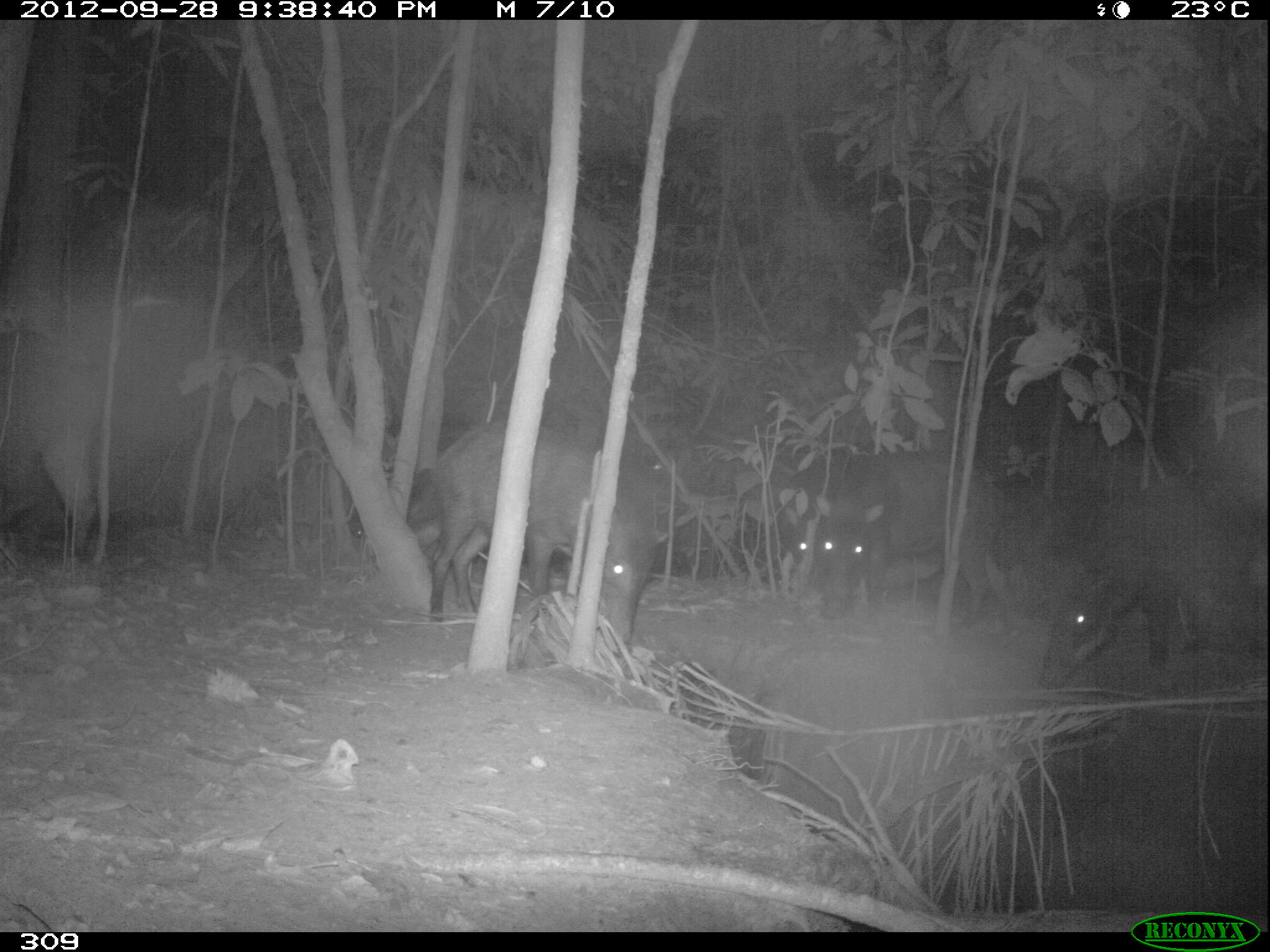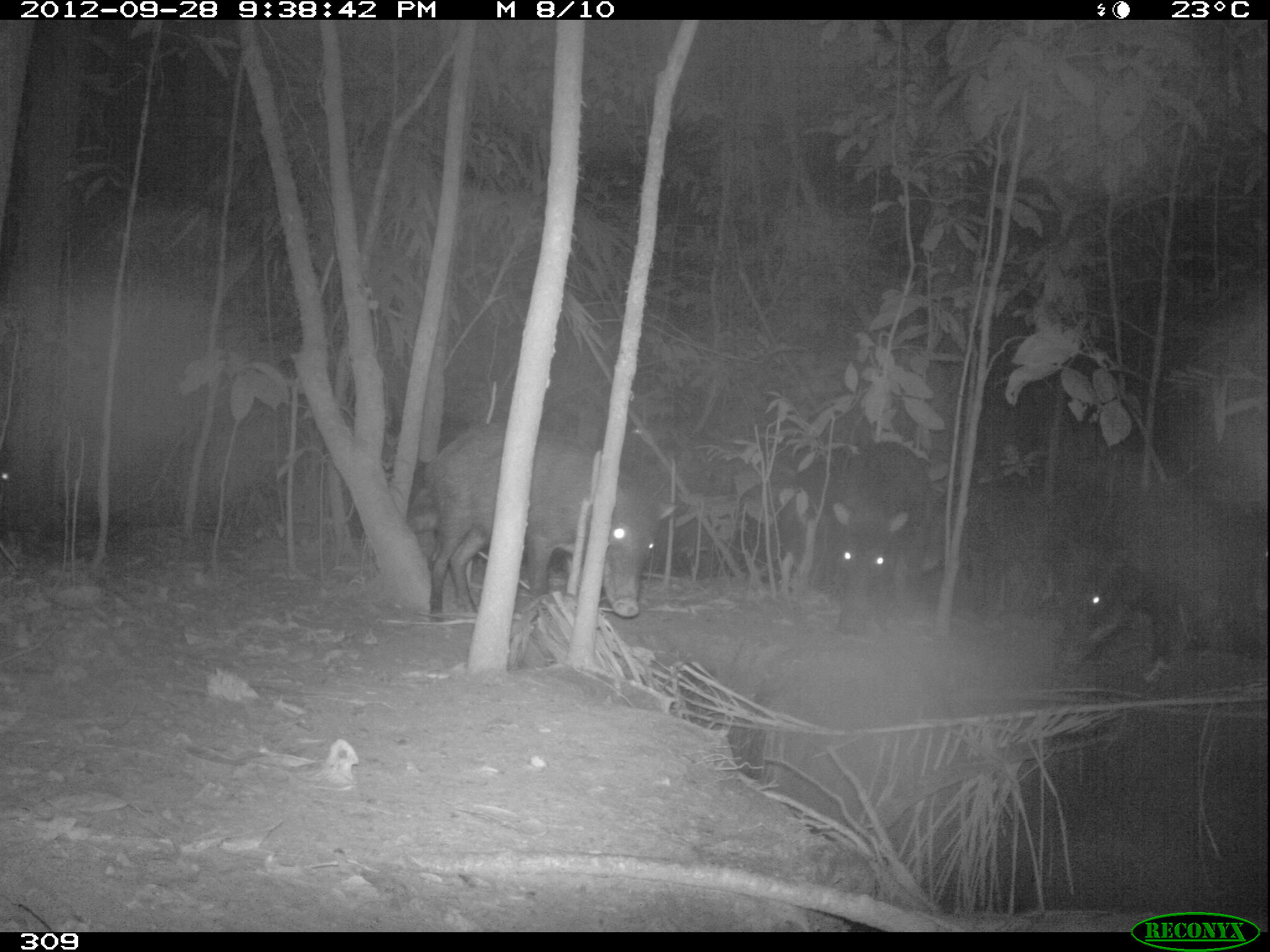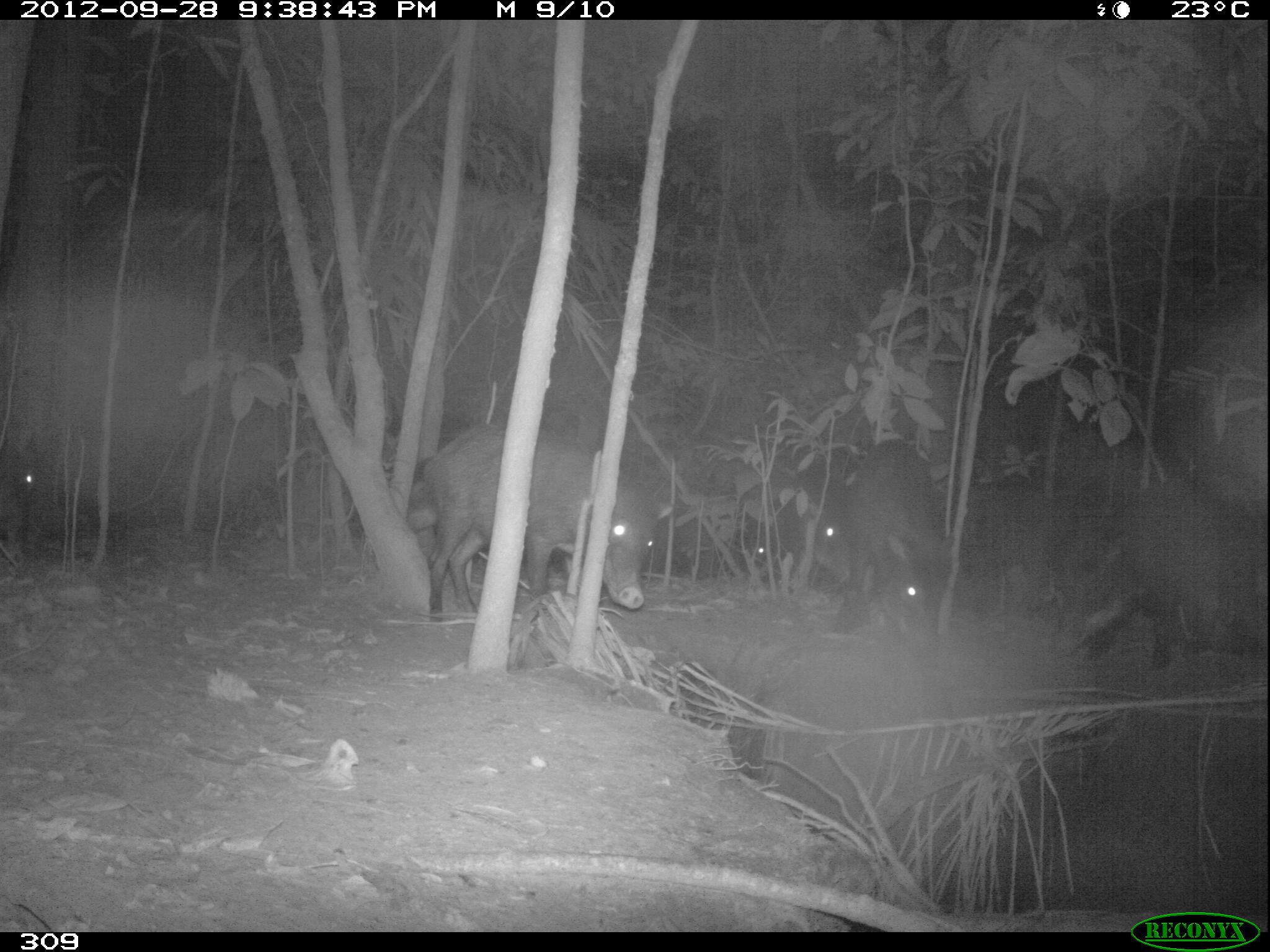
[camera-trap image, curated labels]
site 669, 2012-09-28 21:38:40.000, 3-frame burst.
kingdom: Animalia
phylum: Chordata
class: Mammalia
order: Artiodactyla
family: Tayassuidae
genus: Tayassu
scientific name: Tayassu pecari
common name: white-lipped peccary